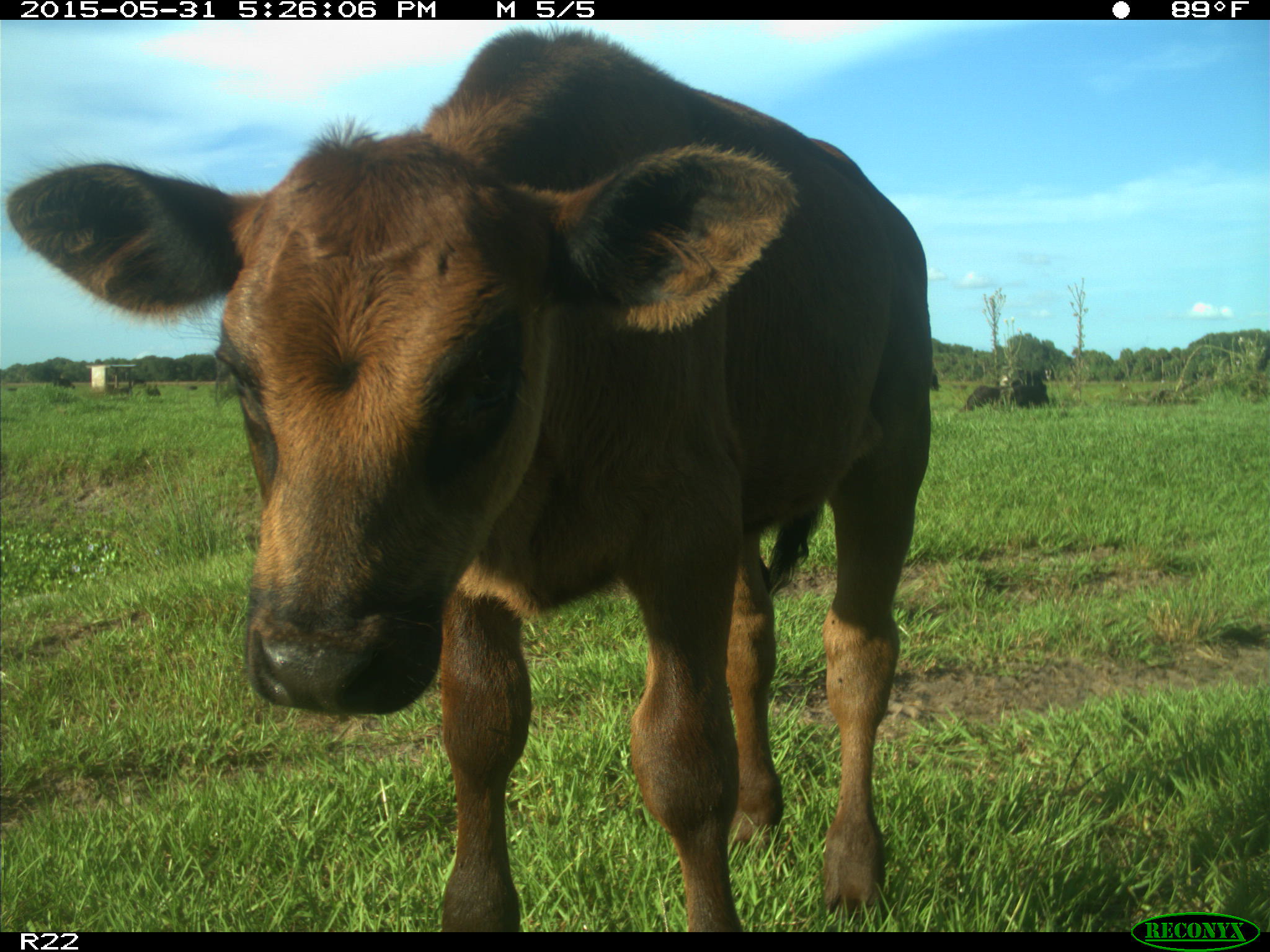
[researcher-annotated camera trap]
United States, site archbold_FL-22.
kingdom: Animalia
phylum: Chordata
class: Mammalia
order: Artiodactyla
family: Bovidae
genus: Bos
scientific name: Bos taurus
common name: domestic cow